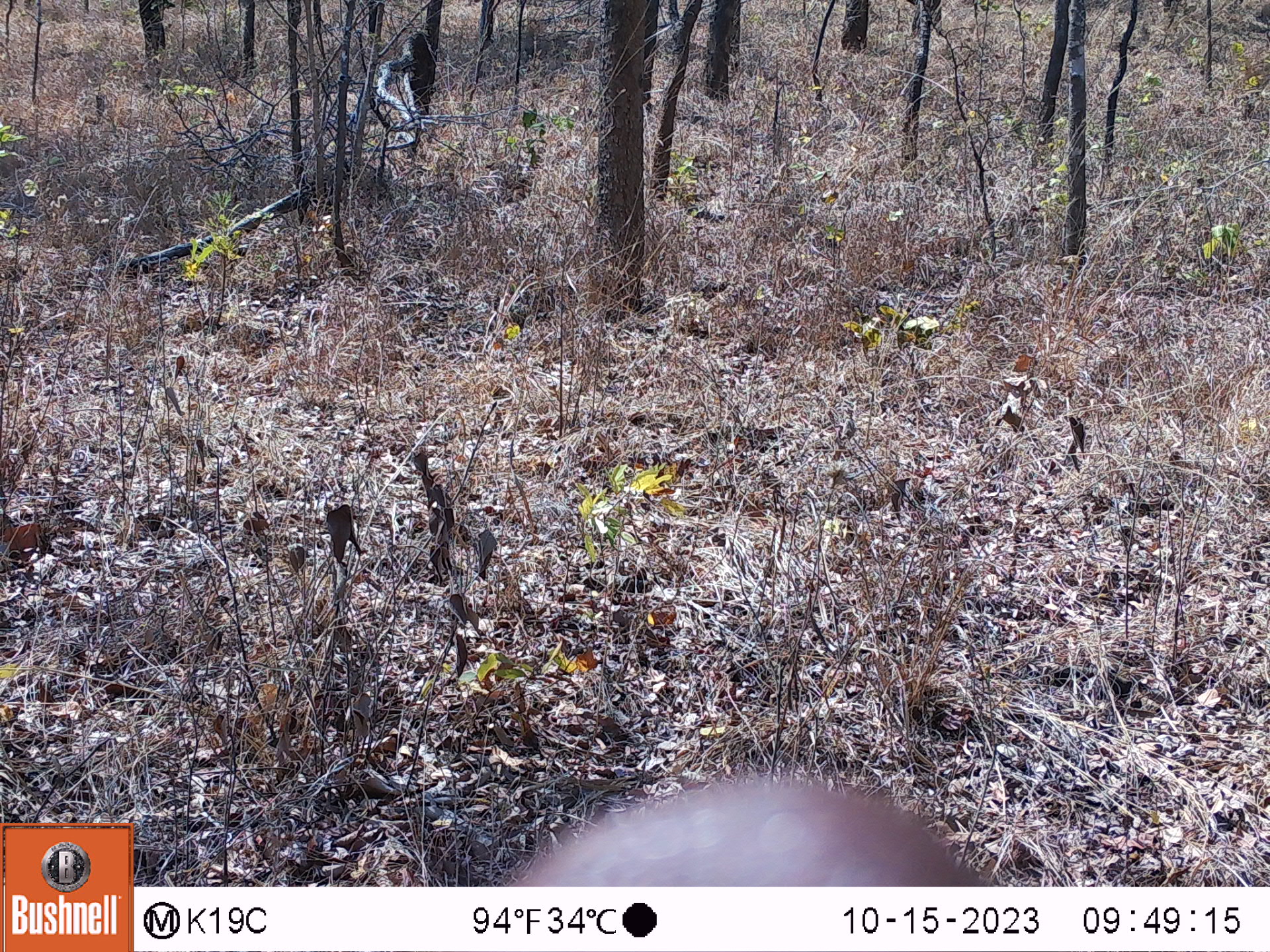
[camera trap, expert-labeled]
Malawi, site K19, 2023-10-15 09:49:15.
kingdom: Animalia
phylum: Chordata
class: Mammalia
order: Artiodactyla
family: Suidae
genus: Potamochoerus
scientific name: Potamochoerus larvatus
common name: bushpig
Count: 1.